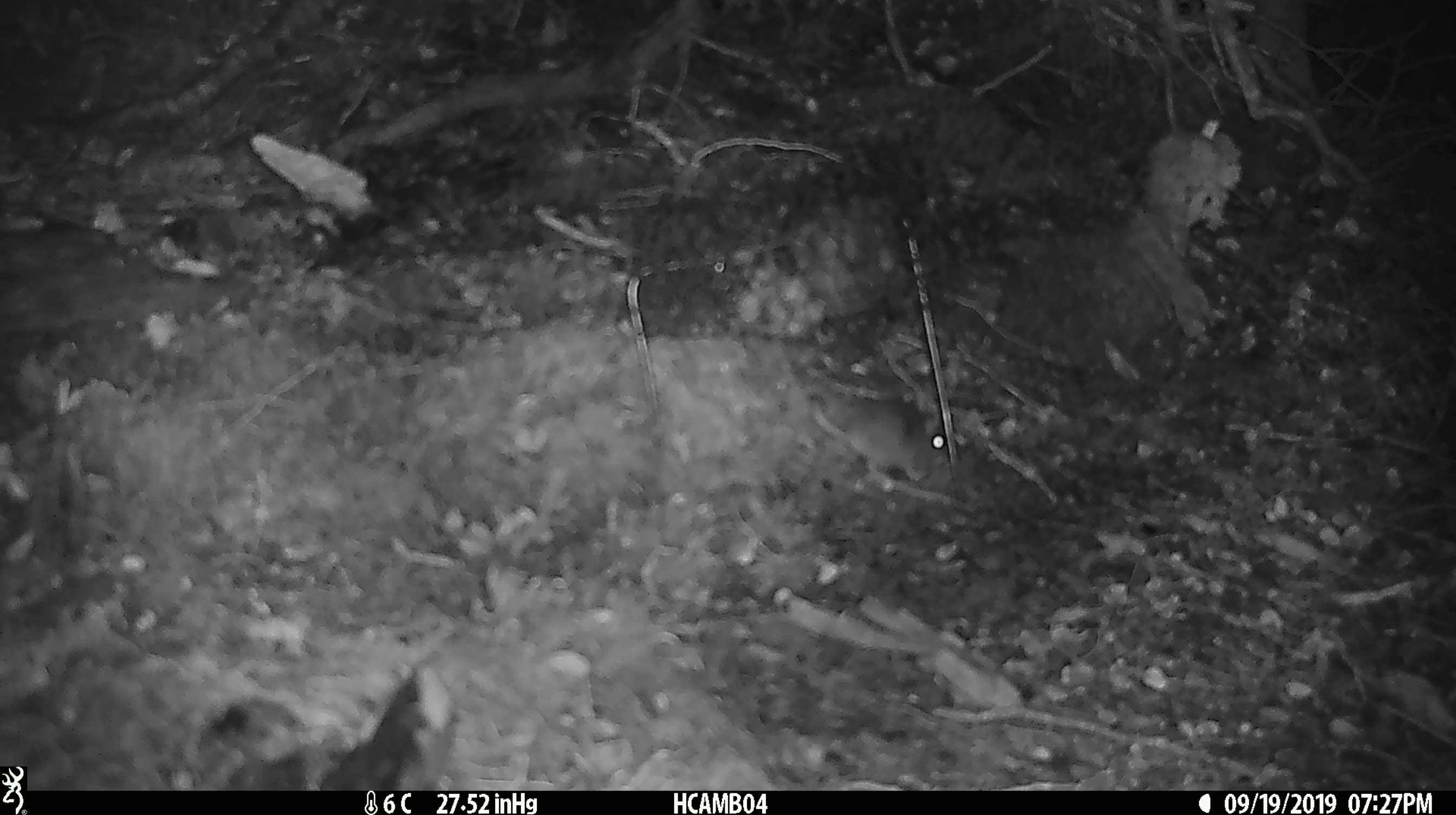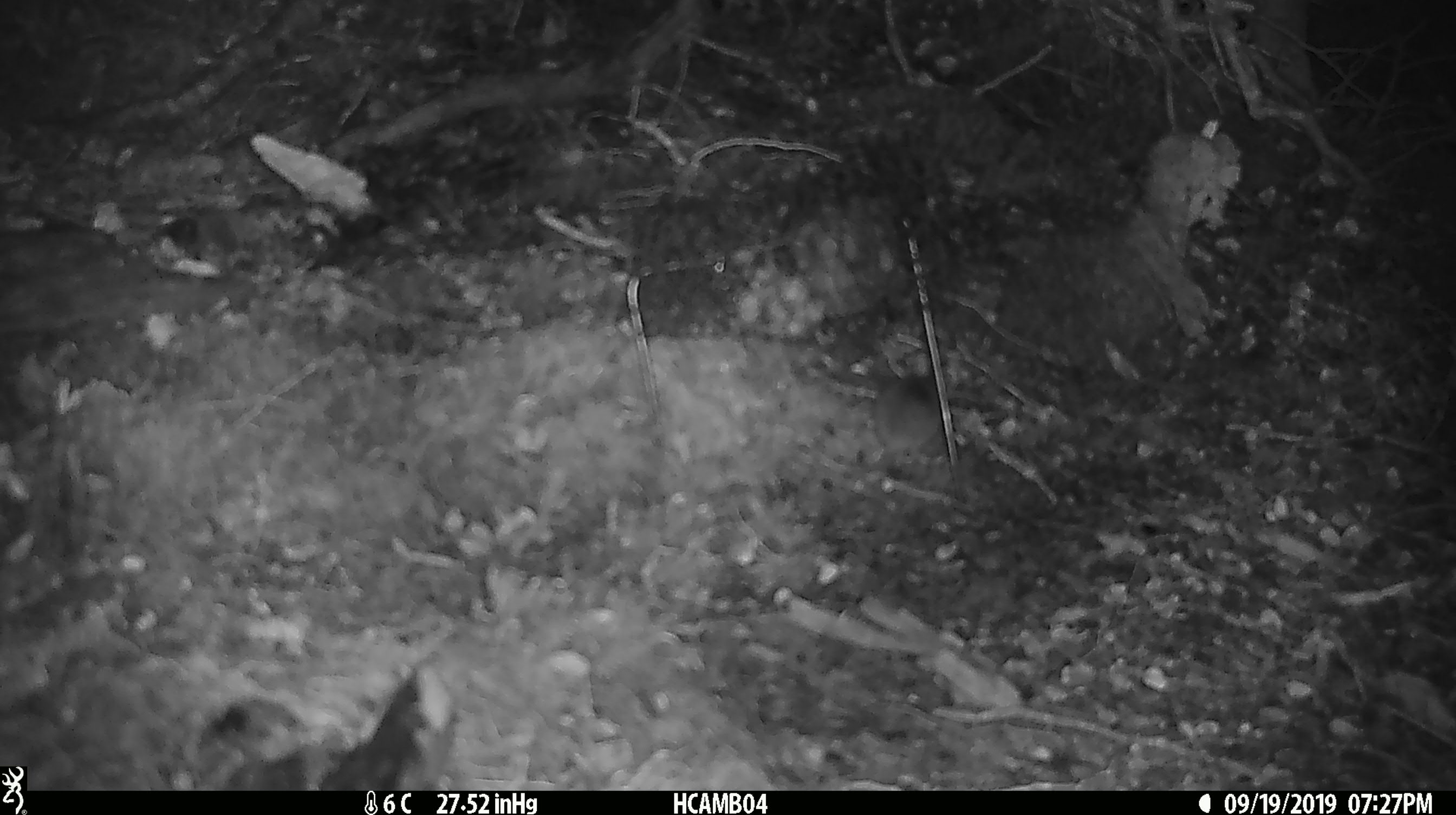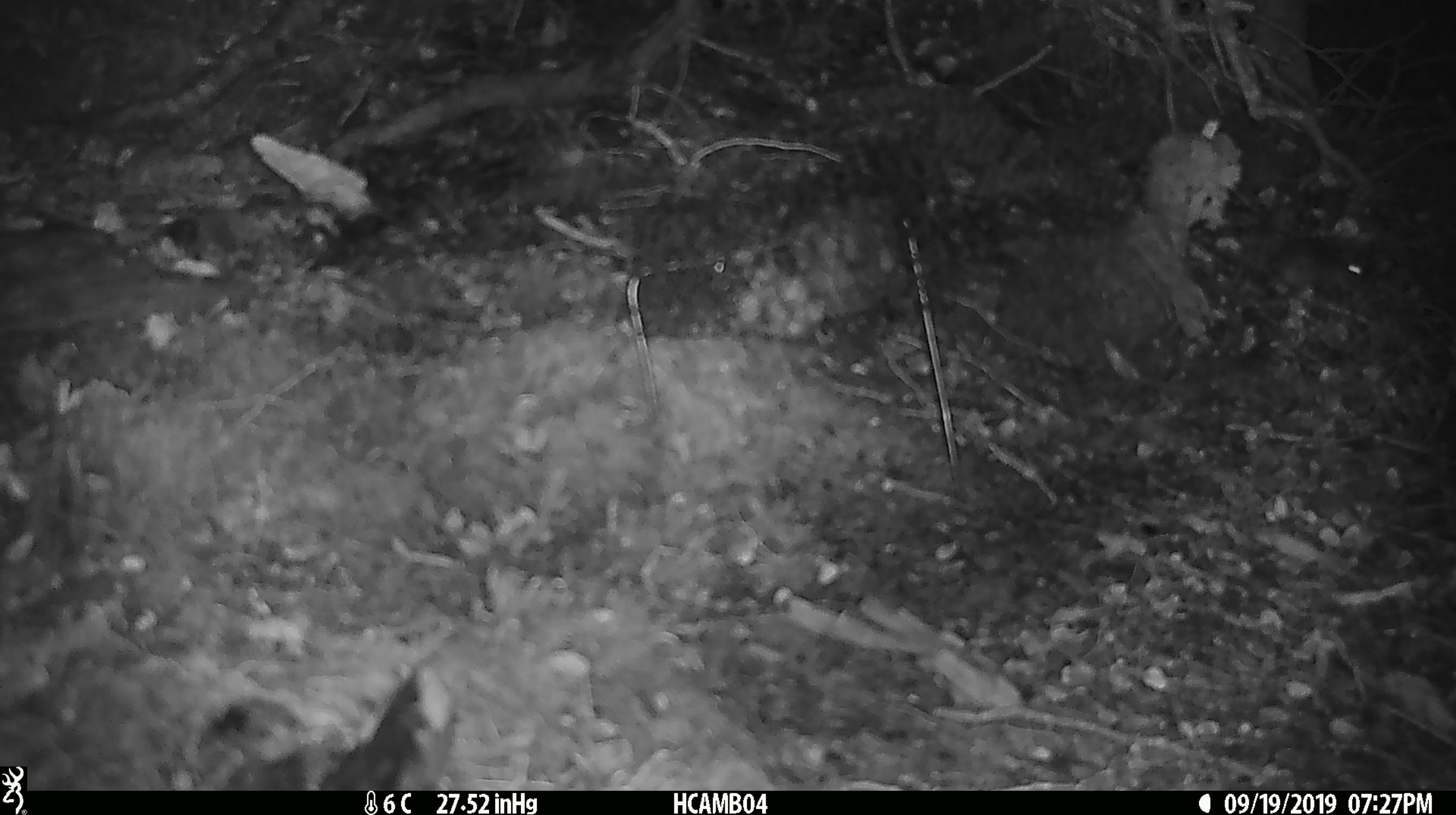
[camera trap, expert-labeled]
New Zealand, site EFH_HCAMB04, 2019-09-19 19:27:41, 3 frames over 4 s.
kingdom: Animalia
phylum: Chordata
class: Mammalia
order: Rodentia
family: Muridae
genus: Mus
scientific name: Mus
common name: mouse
Mouse (Mus).